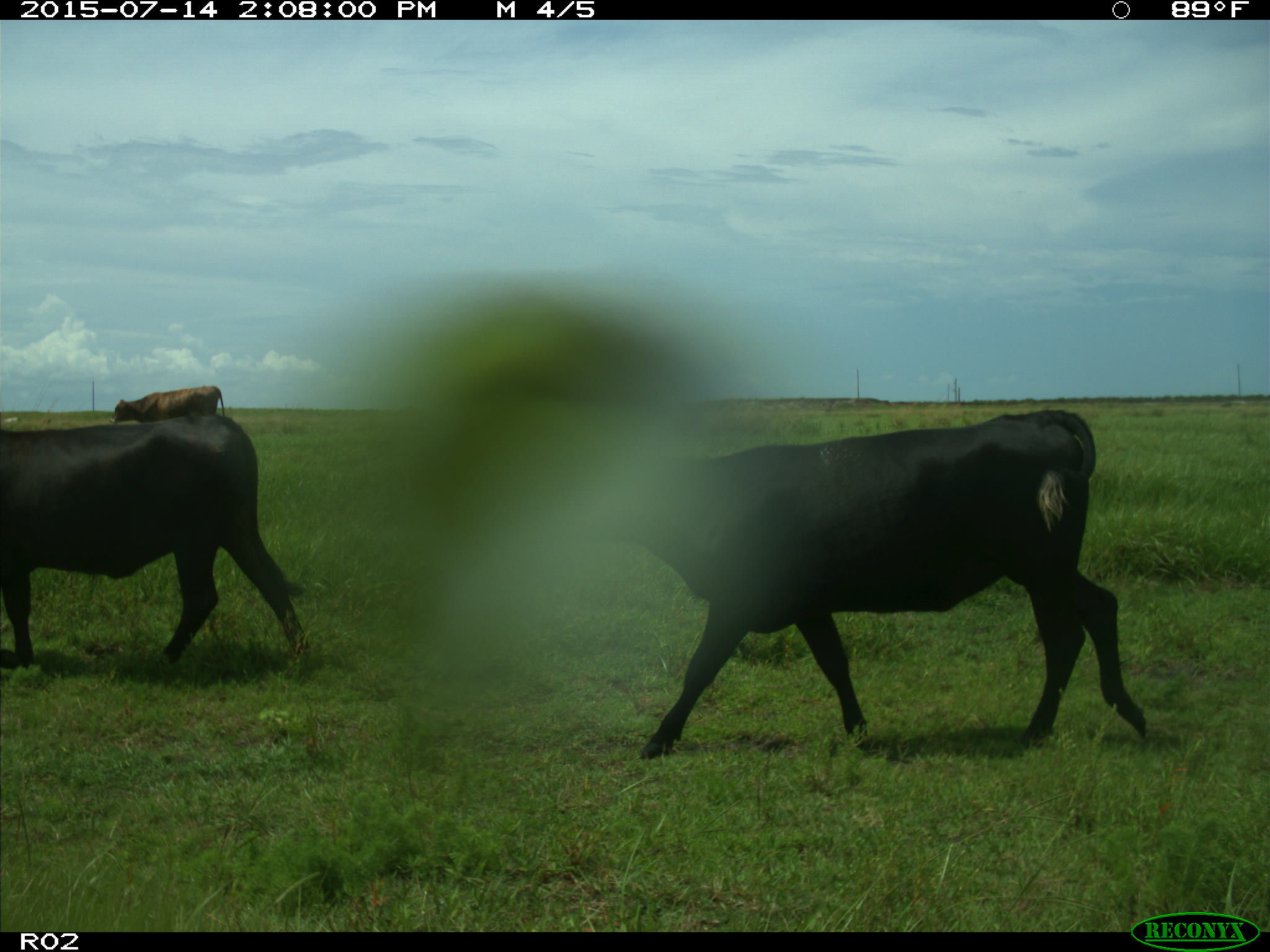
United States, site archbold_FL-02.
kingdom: Animalia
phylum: Chordata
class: Mammalia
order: Artiodactyla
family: Bovidae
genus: Bos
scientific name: Bos taurus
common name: domestic cow